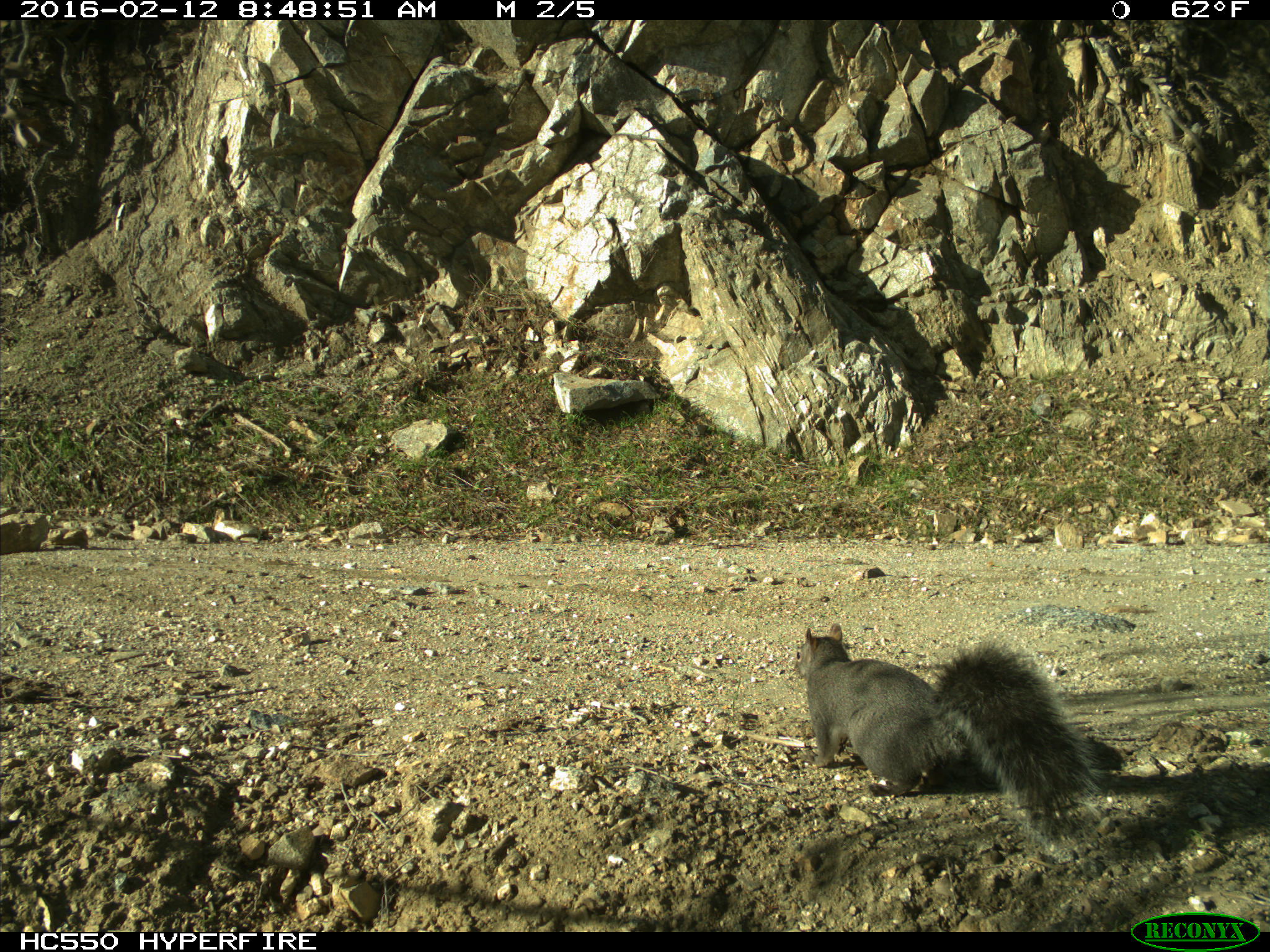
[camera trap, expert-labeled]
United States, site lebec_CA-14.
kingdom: Animalia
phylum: Chordata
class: Mammalia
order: Rodentia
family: Sciuridae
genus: Sciurus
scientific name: Sciurus carolinensis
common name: eastern gray squirrel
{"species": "Sciurus carolinensis (eastern gray squirrel)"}